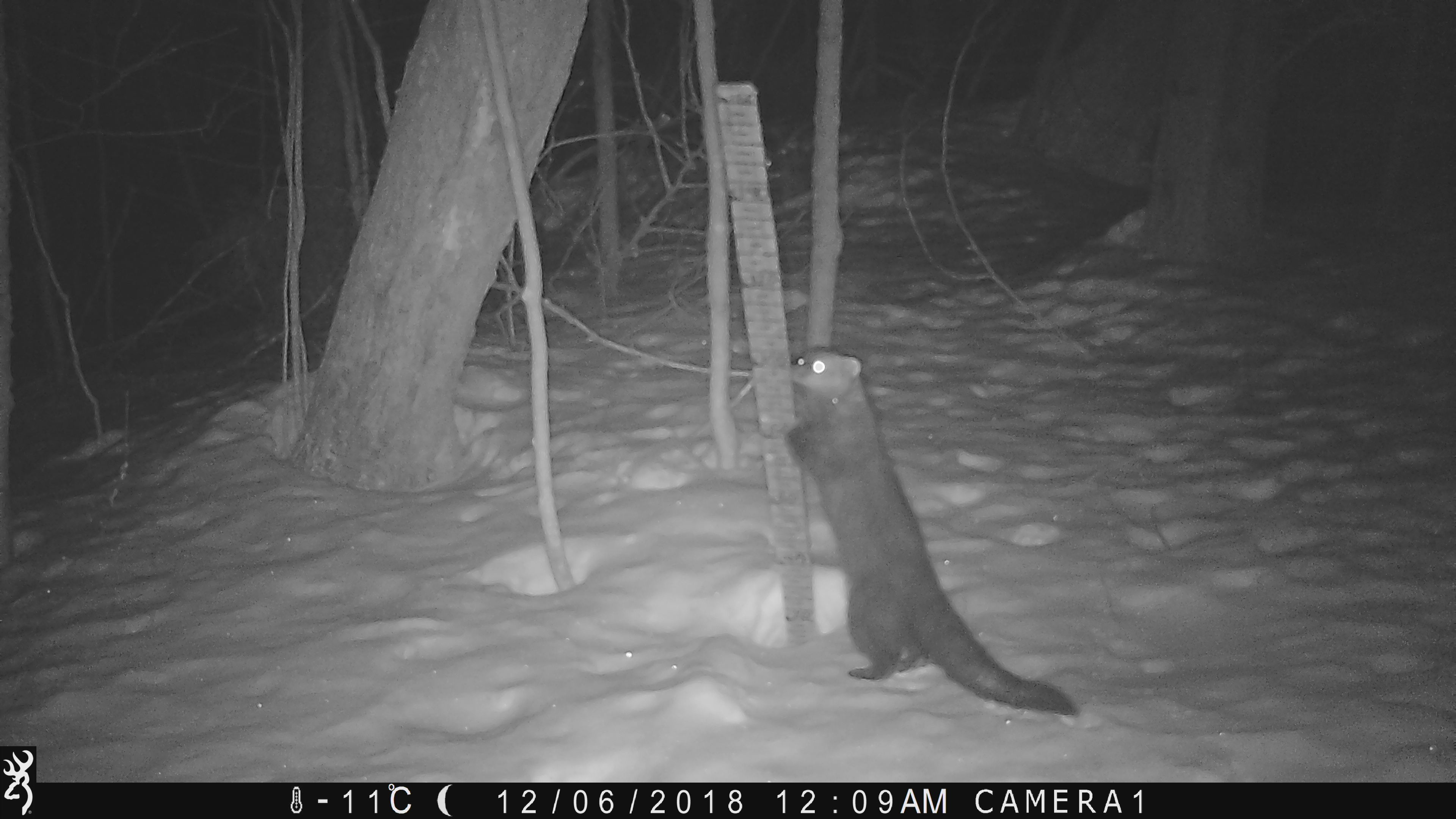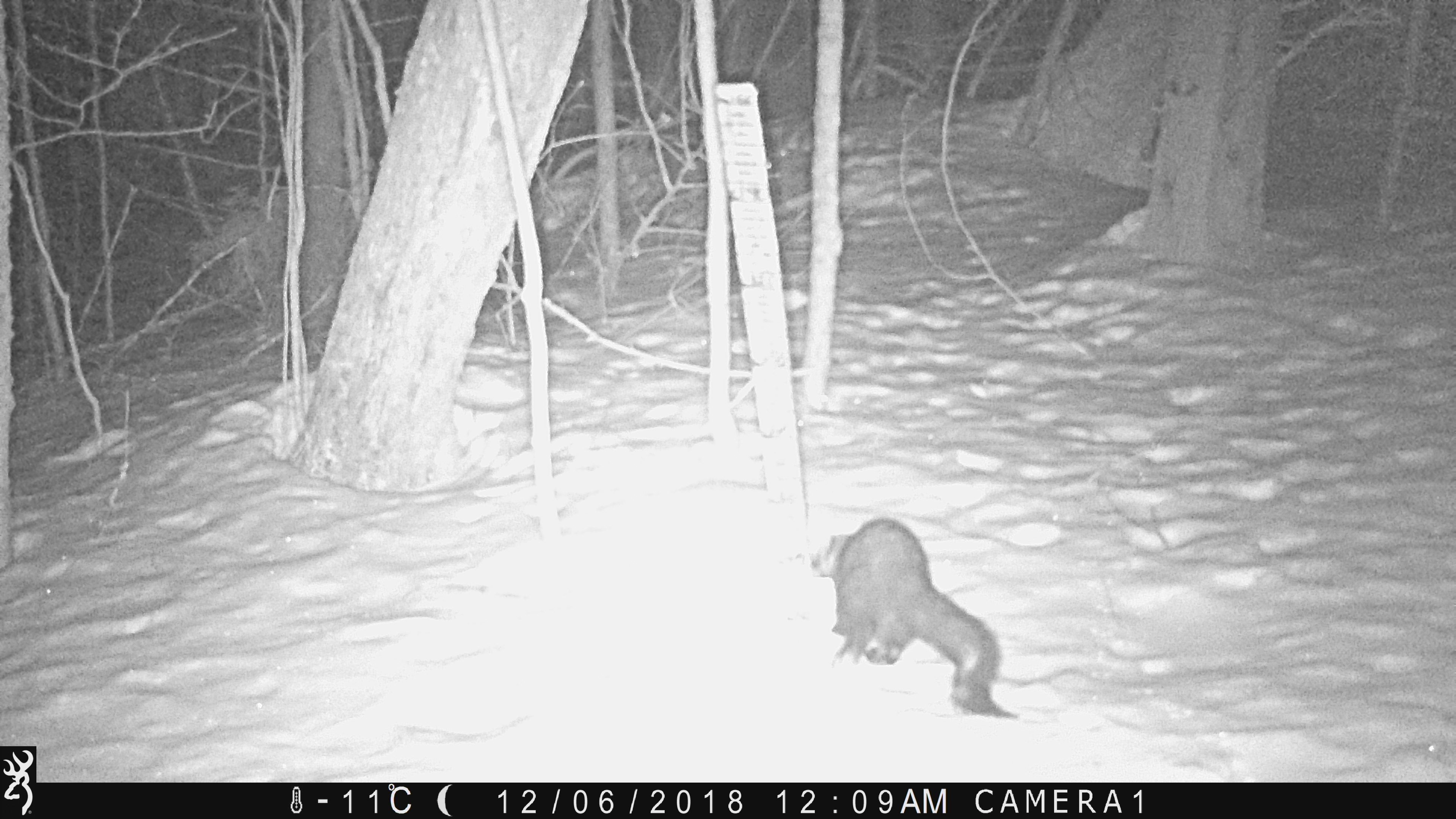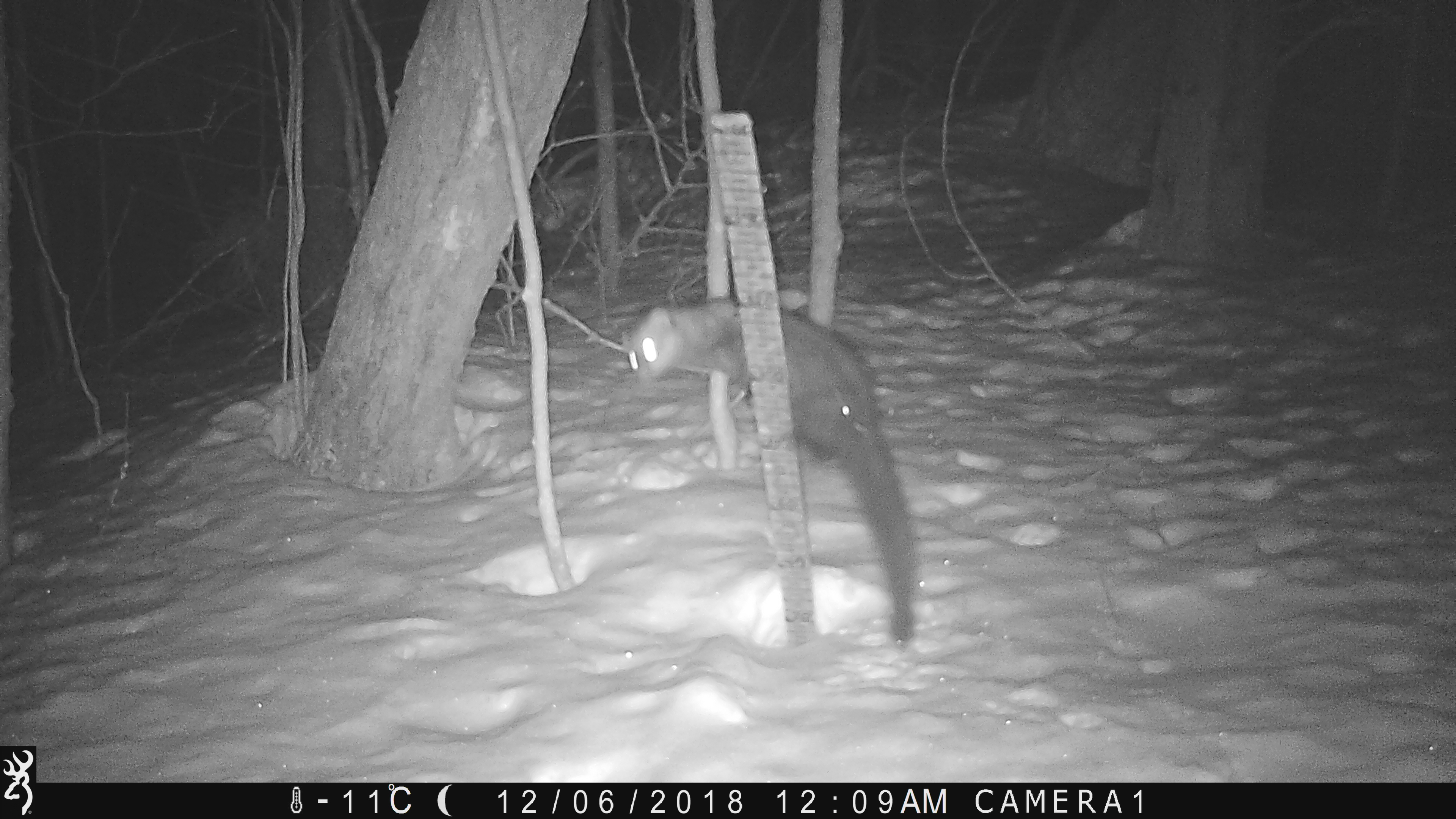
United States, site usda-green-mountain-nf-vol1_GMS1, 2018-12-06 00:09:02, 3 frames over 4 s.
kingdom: Animalia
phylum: Chordata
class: Mammalia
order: Carnivora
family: Mustelidae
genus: Pekania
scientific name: Pekania pennanti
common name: fisher